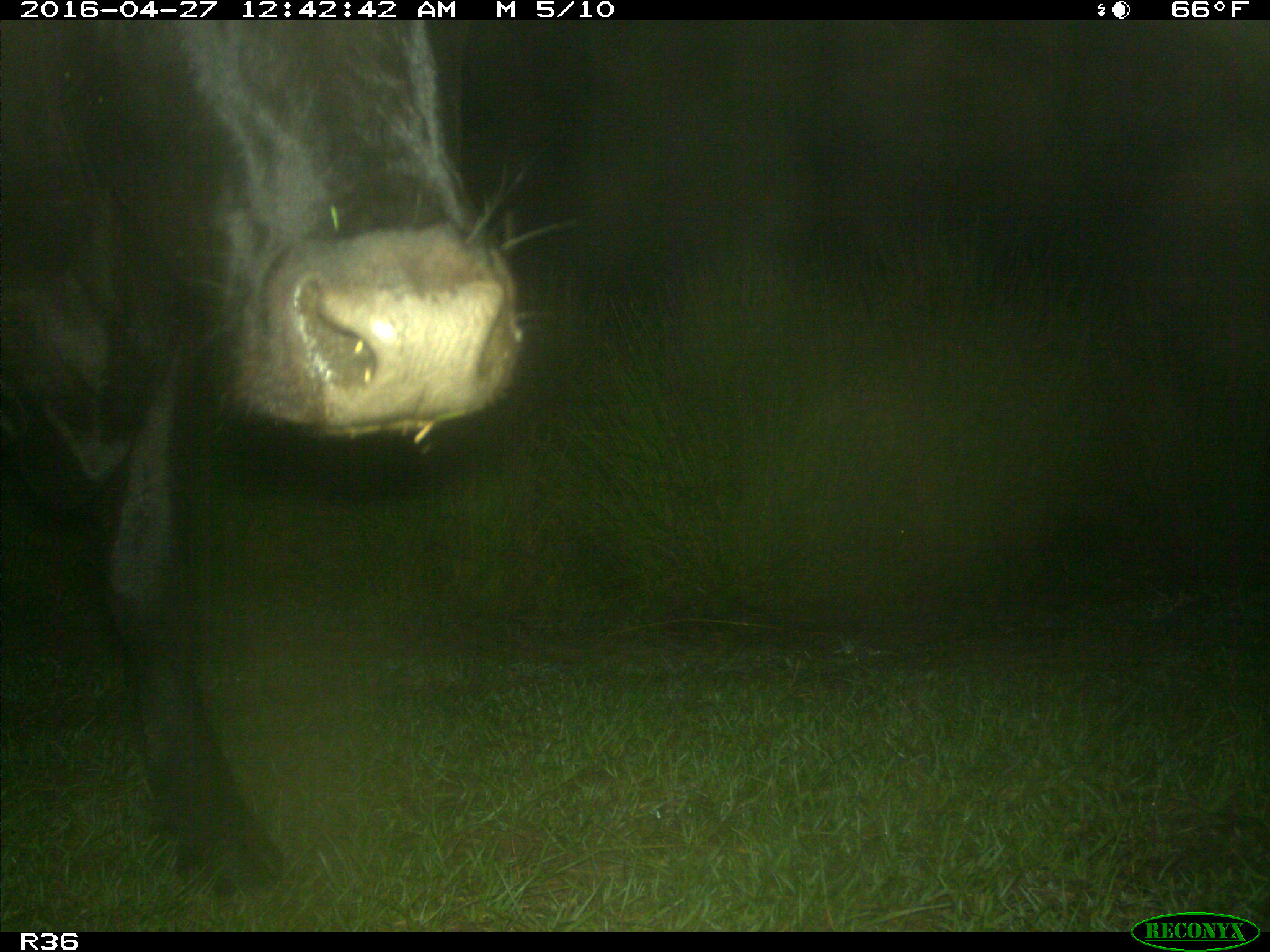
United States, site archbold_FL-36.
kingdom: Animalia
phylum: Chordata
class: Mammalia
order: Artiodactyla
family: Bovidae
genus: Bos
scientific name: Bos taurus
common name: domestic cow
Bos taurus (domestic cow).